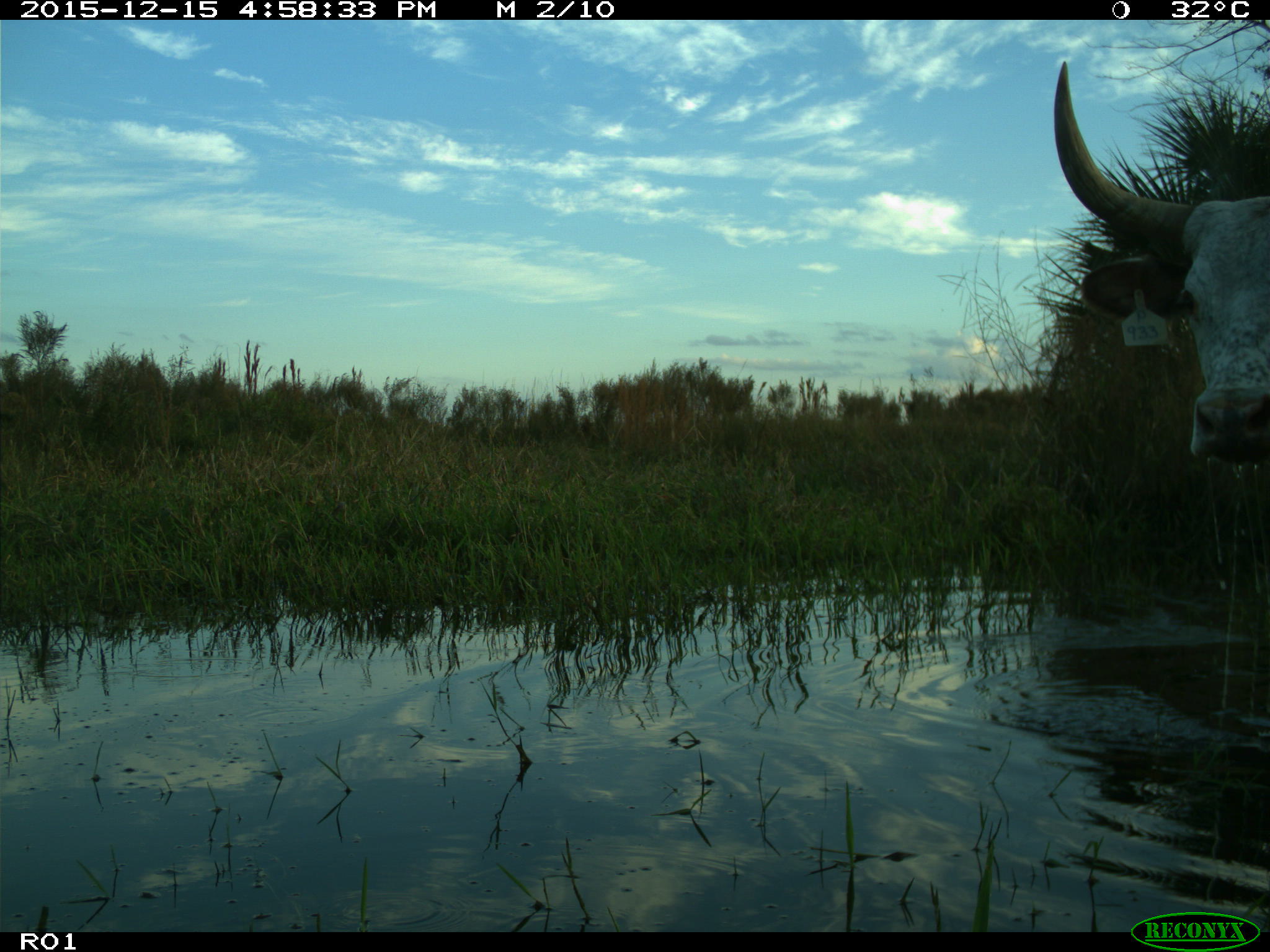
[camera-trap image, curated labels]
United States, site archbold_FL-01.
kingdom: Animalia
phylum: Chordata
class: Mammalia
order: Artiodactyla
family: Bovidae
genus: Bos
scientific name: Bos taurus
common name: domestic cow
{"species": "Bos taurus (domestic cow)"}